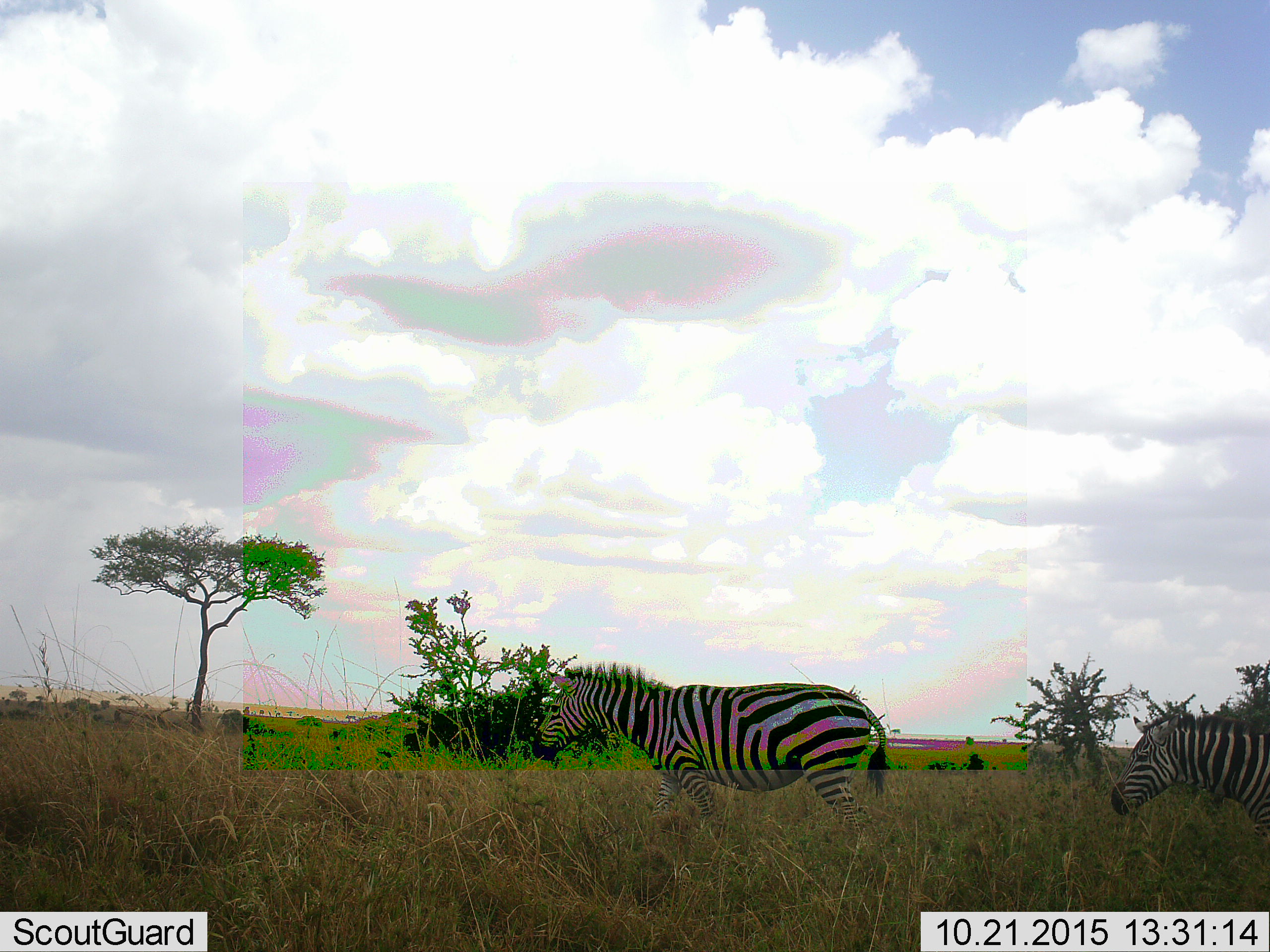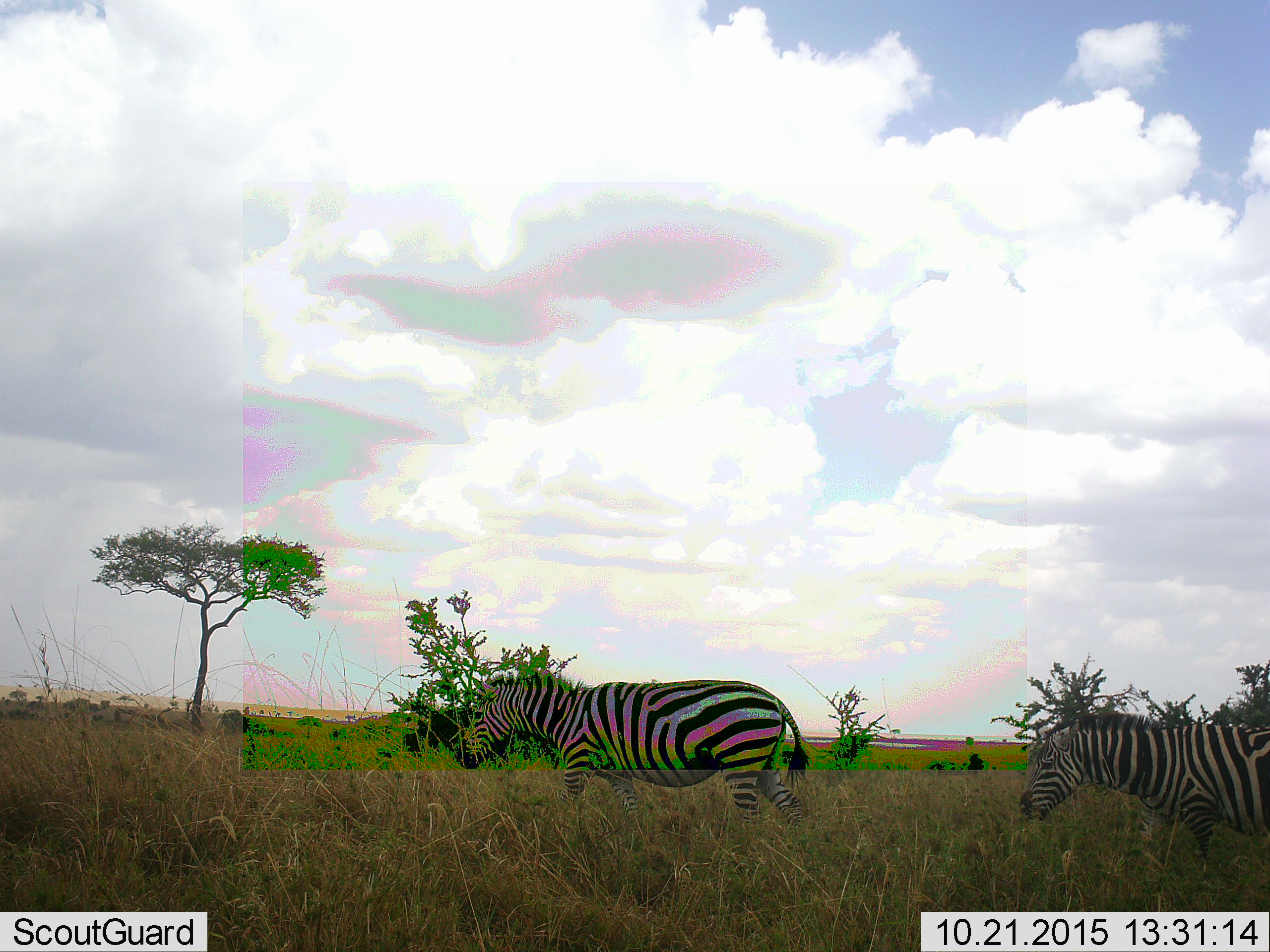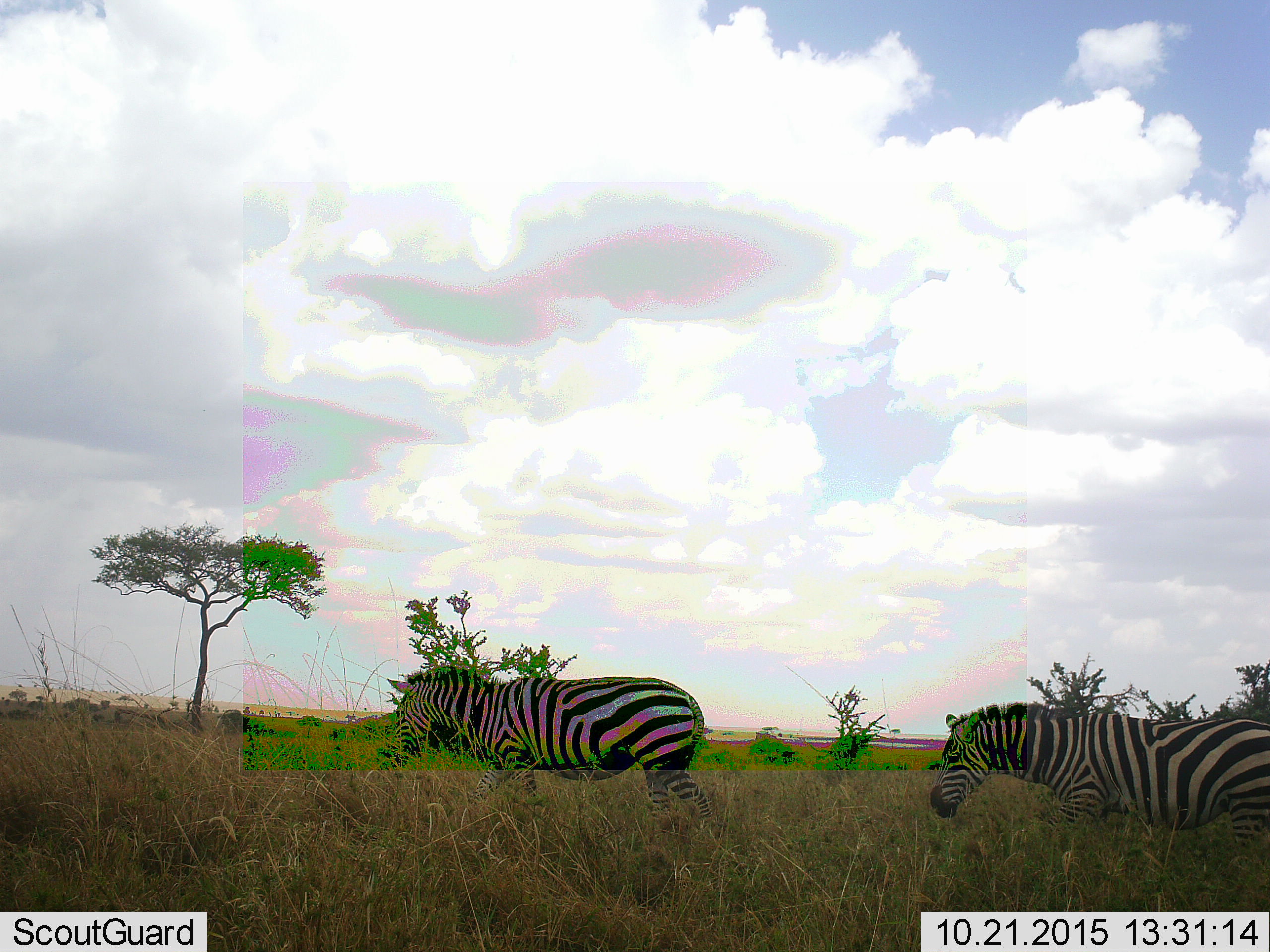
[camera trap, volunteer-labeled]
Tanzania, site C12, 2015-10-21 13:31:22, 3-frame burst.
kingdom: Animalia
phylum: Chordata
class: Mammalia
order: Perissodactyla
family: Equidae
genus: Equus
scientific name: Equus quagga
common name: plains zebra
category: zebra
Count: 2.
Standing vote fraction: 6%.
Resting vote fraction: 0%.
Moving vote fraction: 100%.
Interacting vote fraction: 0%.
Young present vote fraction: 0%.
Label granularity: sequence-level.